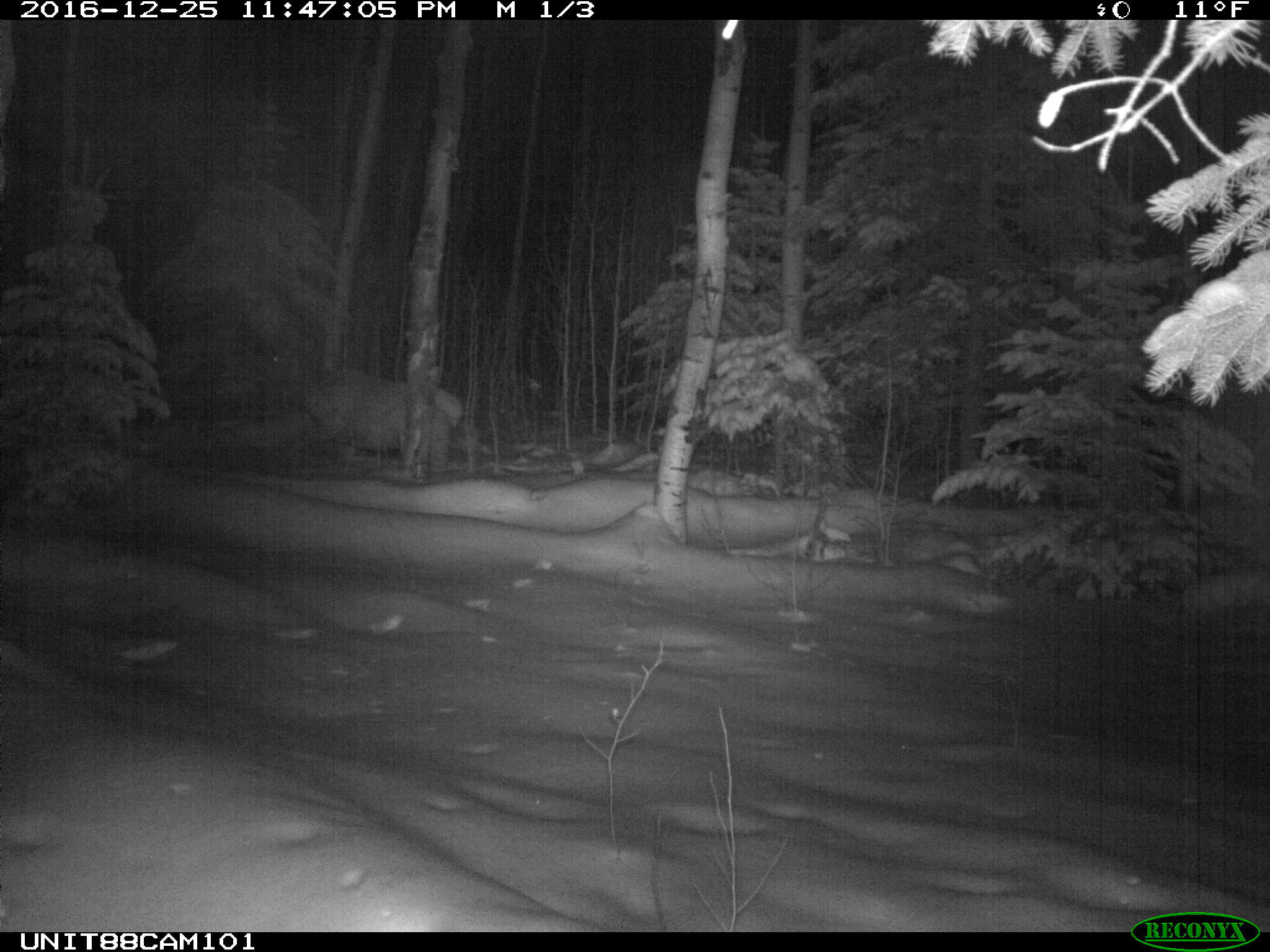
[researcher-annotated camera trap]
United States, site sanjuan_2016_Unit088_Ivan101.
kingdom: Animalia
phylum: Chordata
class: Mammalia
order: Artiodactyla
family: Cervidae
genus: Cervus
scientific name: Cervus elaphus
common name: red deer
Cervus elaphus (red deer).